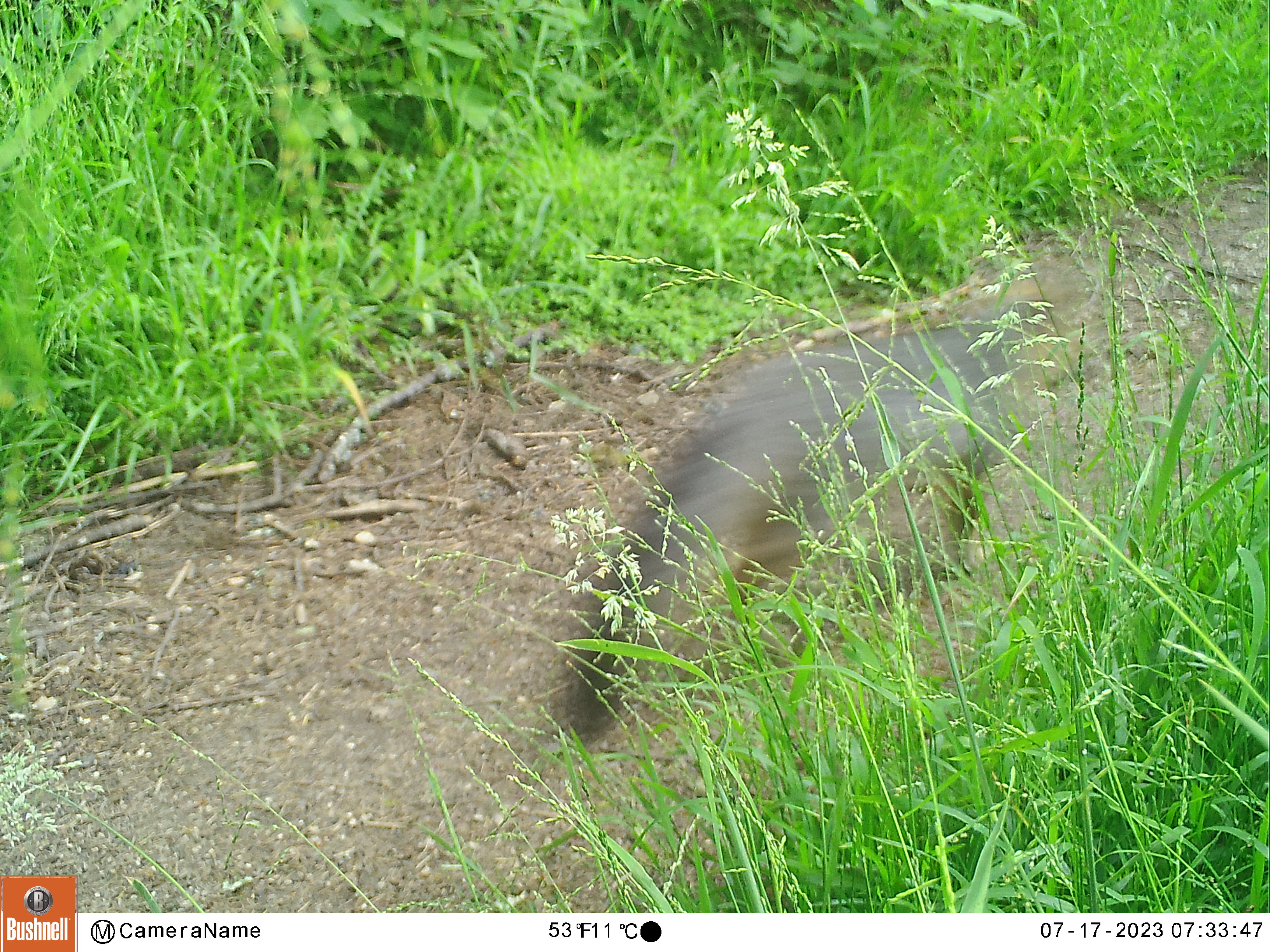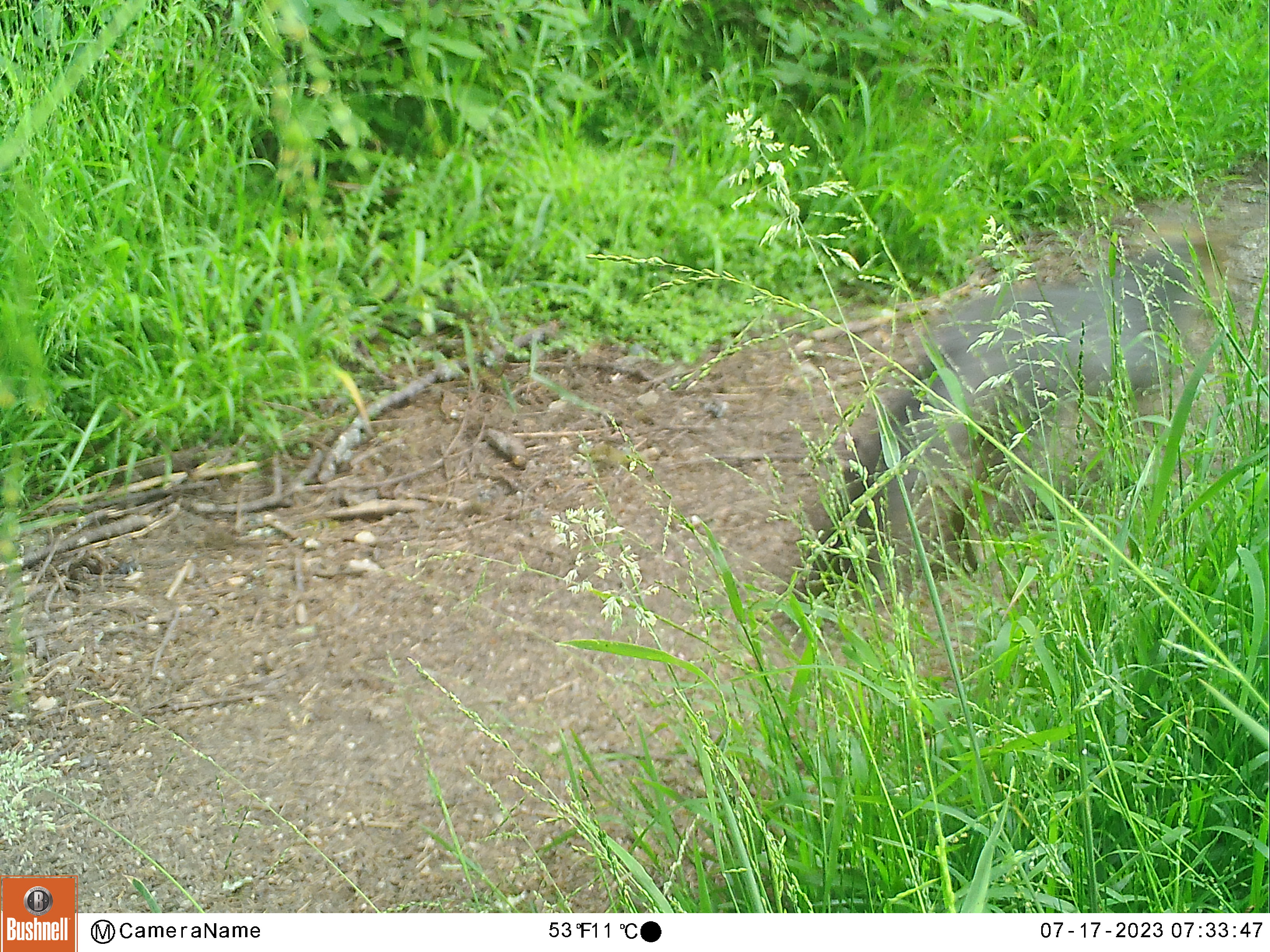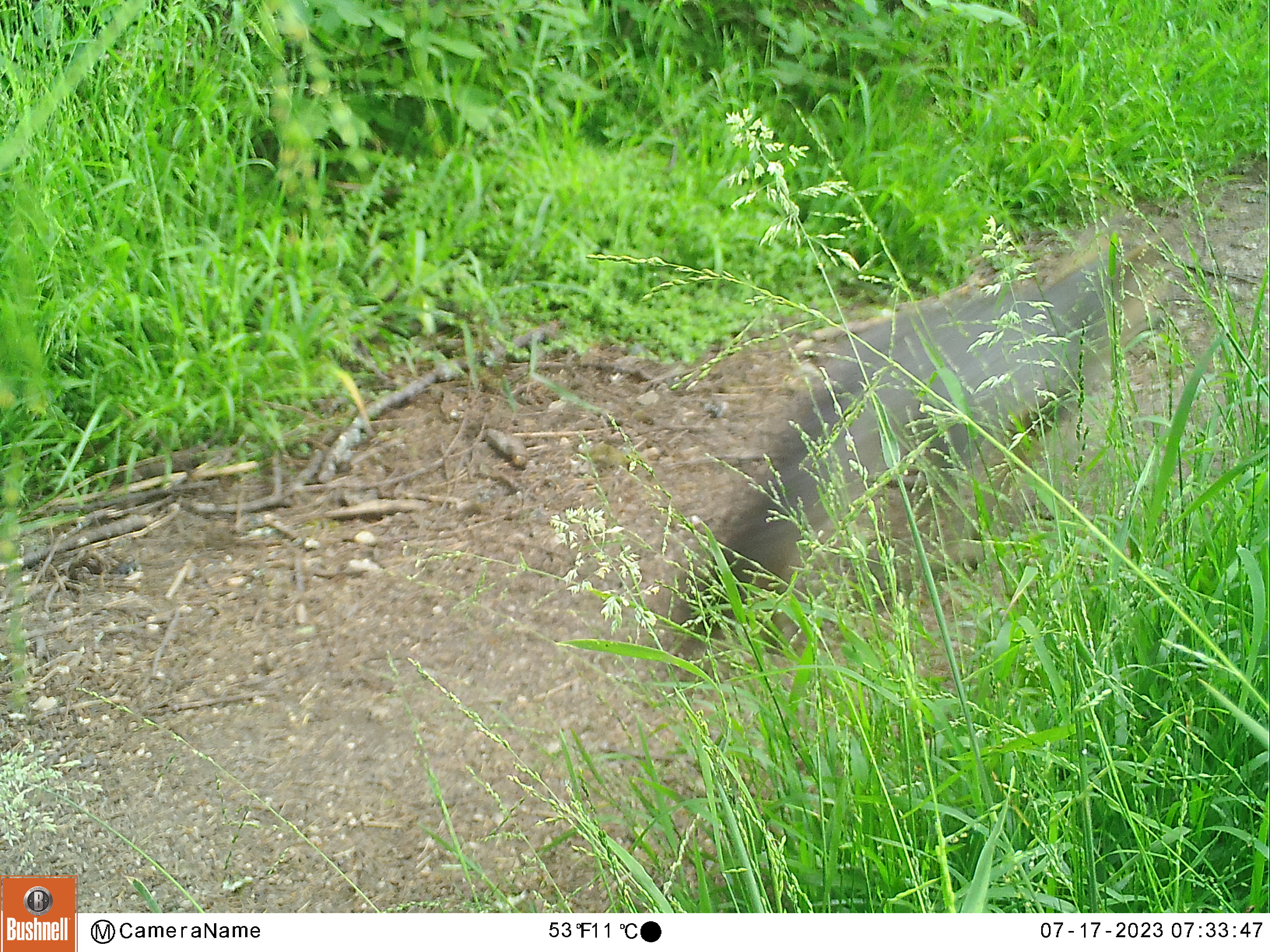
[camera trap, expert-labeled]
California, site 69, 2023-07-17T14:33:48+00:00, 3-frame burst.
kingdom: Animalia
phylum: Chordata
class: Mammalia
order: Carnivora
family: Canidae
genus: Urocyon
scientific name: Urocyon cinereoargenteus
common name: gray fox